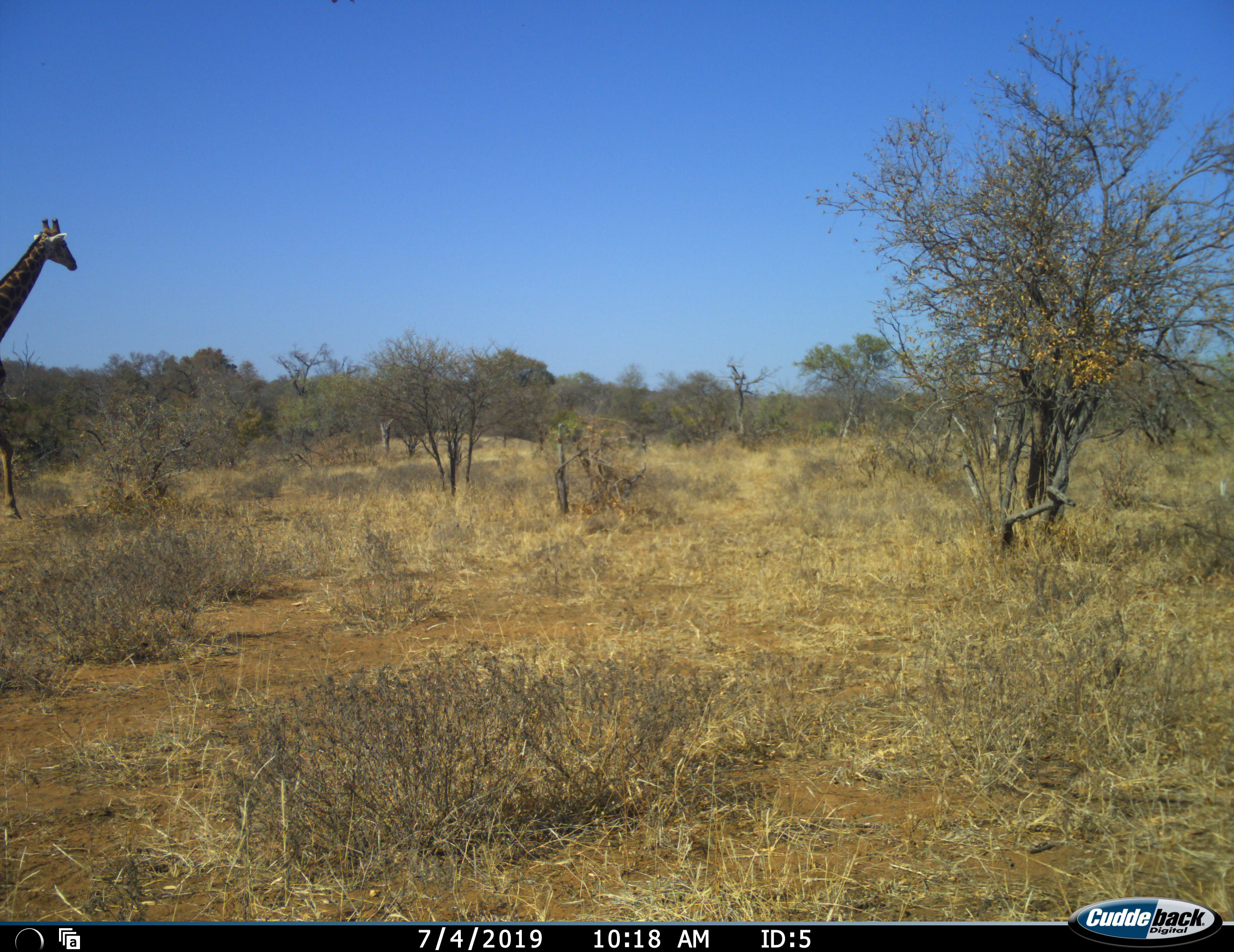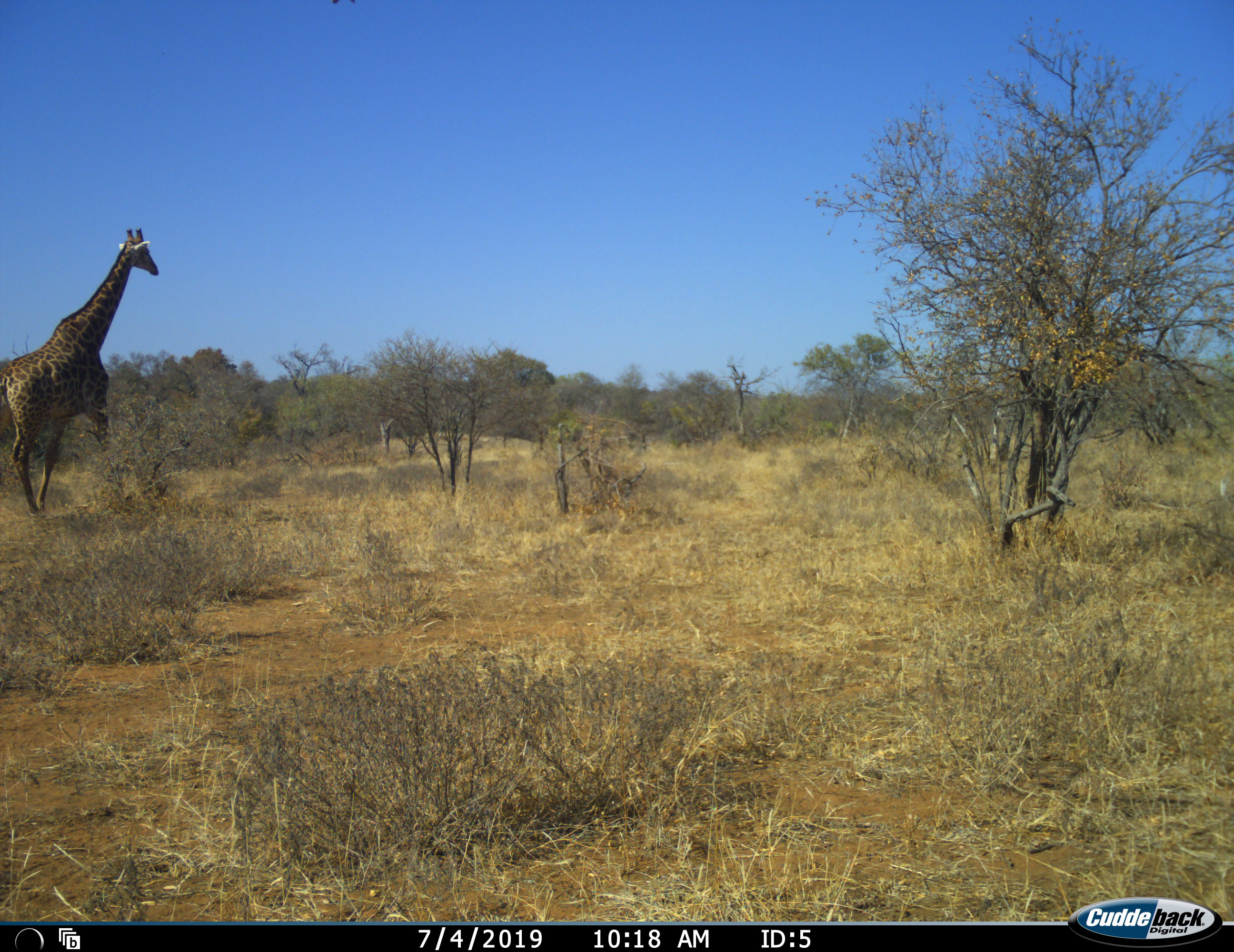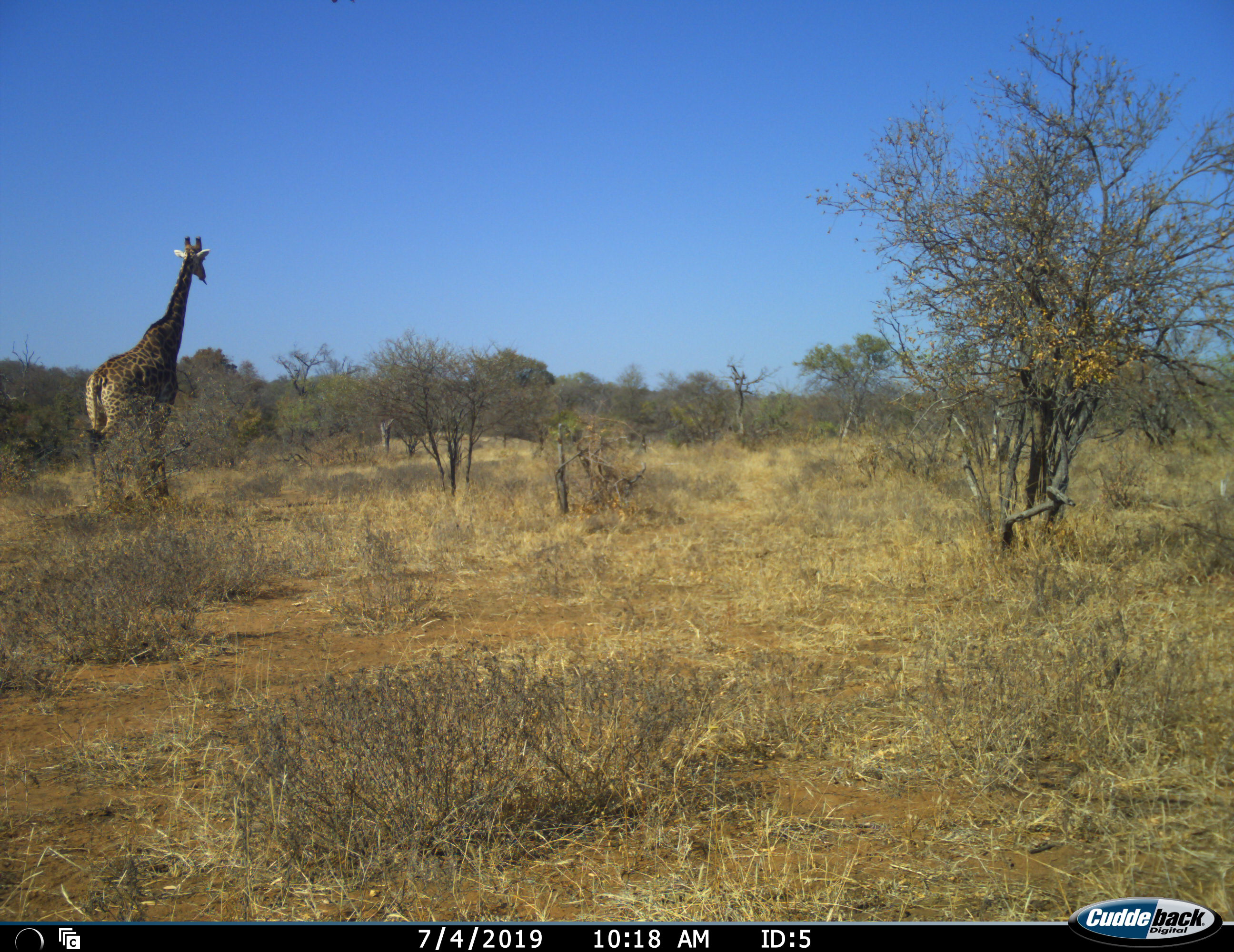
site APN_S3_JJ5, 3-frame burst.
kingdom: Animalia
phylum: Chordata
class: Mammalia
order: Artiodactyla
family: Giraffidae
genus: Giraffa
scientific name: Giraffa camelopardalis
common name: giraffe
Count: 1.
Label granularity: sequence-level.